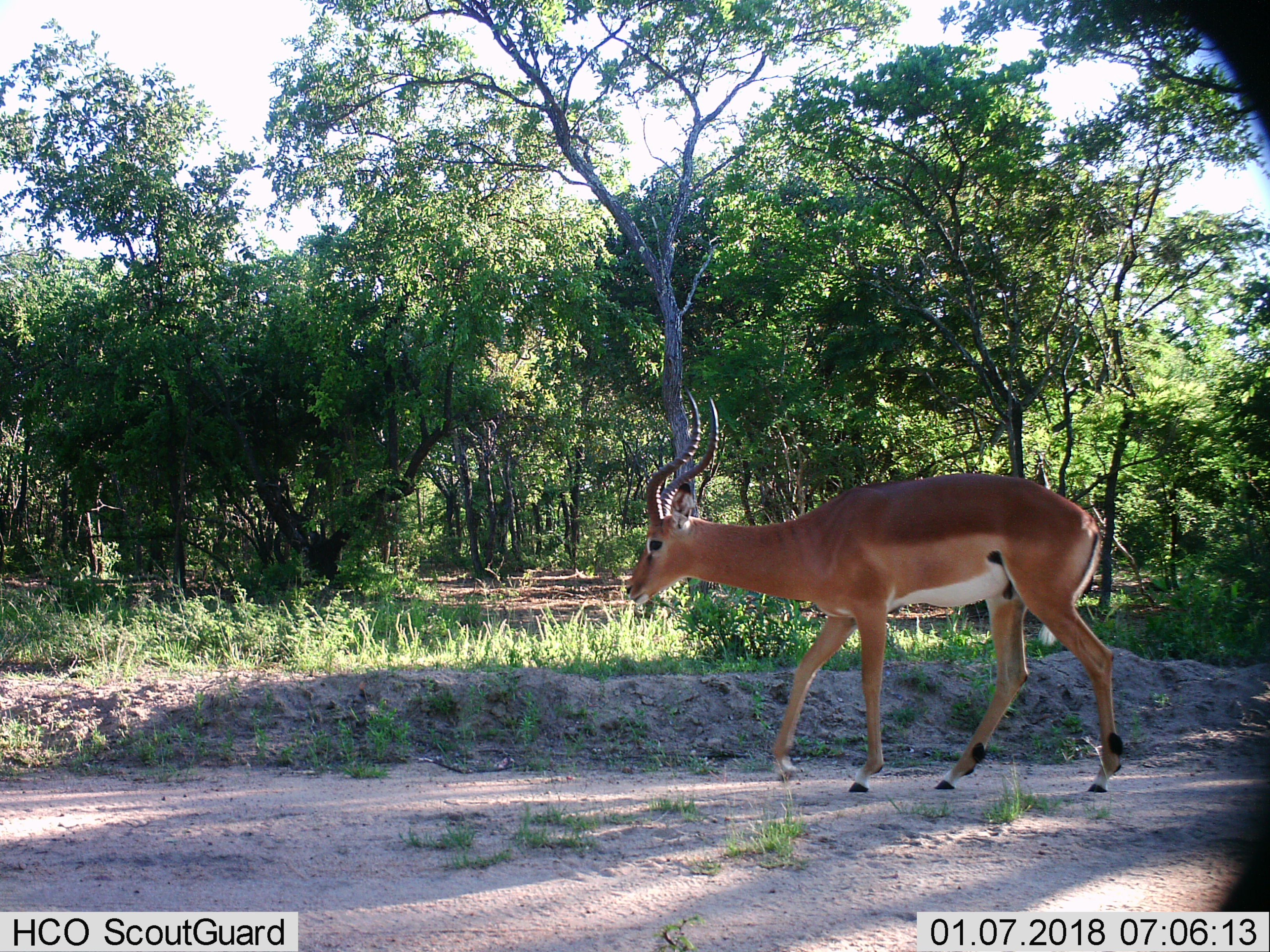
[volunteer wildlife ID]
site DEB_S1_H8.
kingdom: Animalia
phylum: Chordata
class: Mammalia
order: Artiodactyla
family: Bovidae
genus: Aepyceros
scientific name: Aepyceros melampus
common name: impala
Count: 1.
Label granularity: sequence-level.